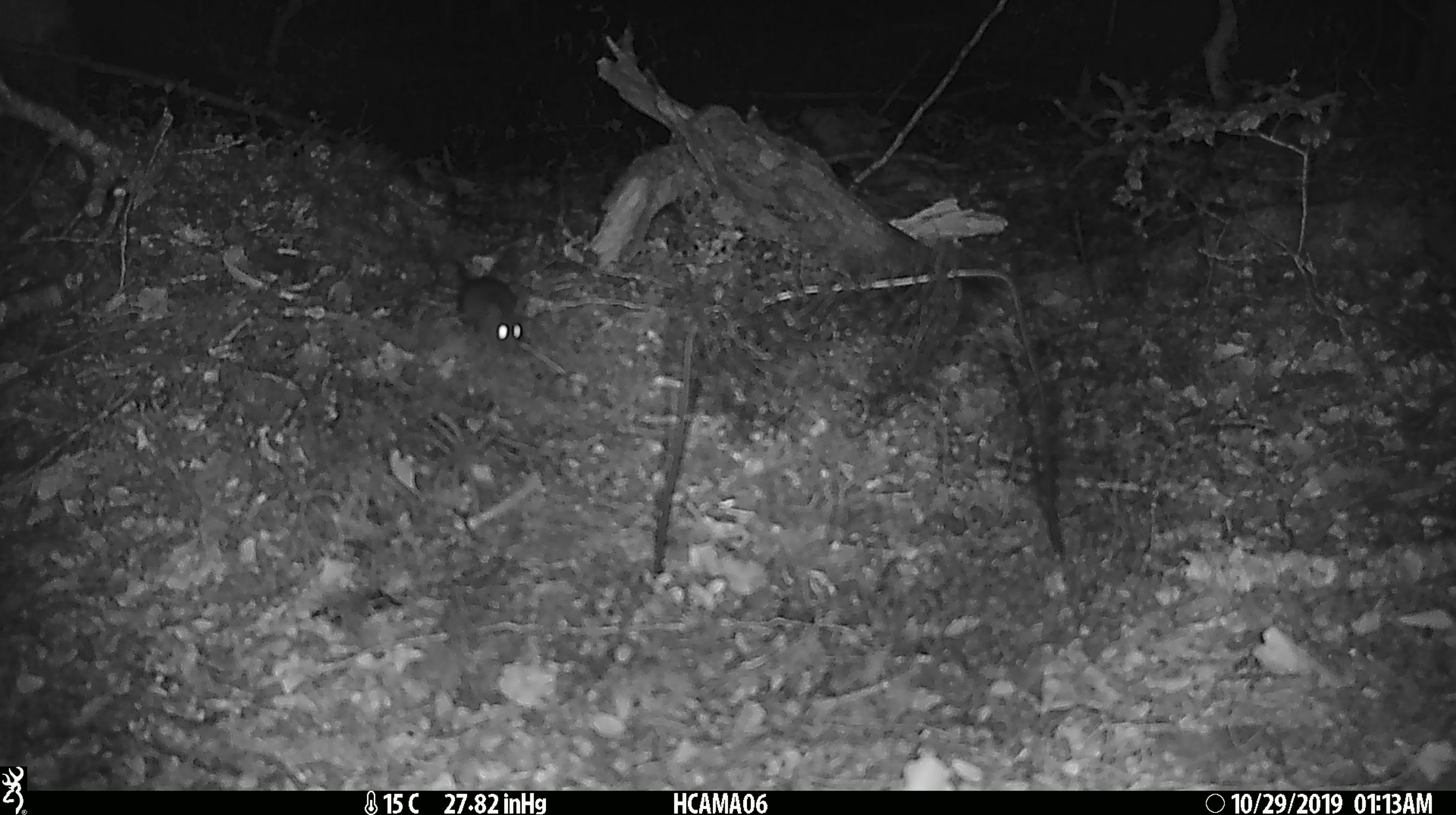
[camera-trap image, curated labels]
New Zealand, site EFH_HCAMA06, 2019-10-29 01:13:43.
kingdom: Animalia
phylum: Chordata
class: Mammalia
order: Rodentia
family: Muridae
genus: Mus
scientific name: Mus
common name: mouse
Mouse (Mus).